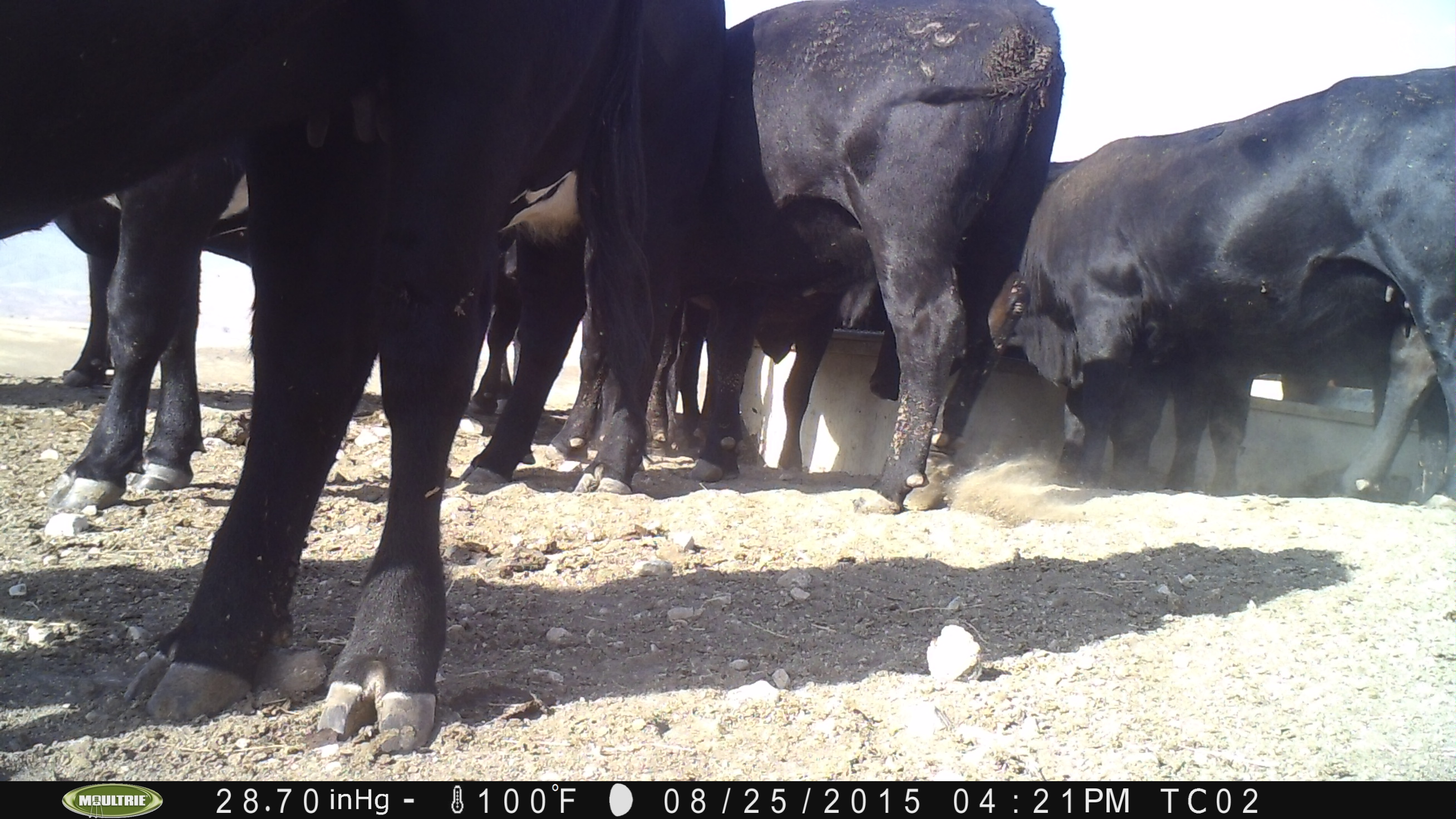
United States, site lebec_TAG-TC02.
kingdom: Animalia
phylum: Chordata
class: Mammalia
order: Artiodactyla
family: Bovidae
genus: Bos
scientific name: Bos taurus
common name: domestic cow